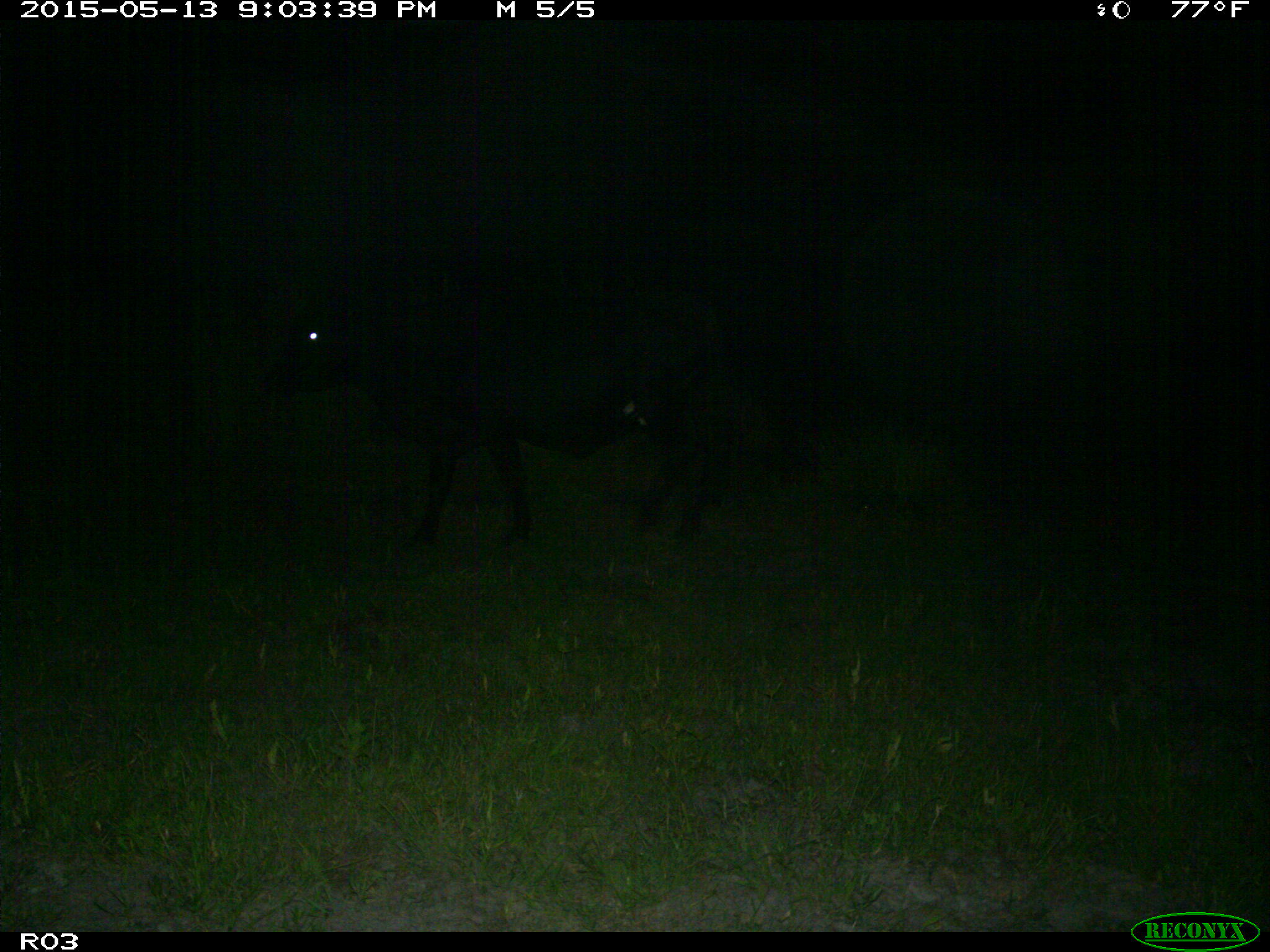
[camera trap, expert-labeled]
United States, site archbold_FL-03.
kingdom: Animalia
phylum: Chordata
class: Mammalia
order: Artiodactyla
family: Bovidae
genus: Bos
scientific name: Bos taurus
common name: domestic cow